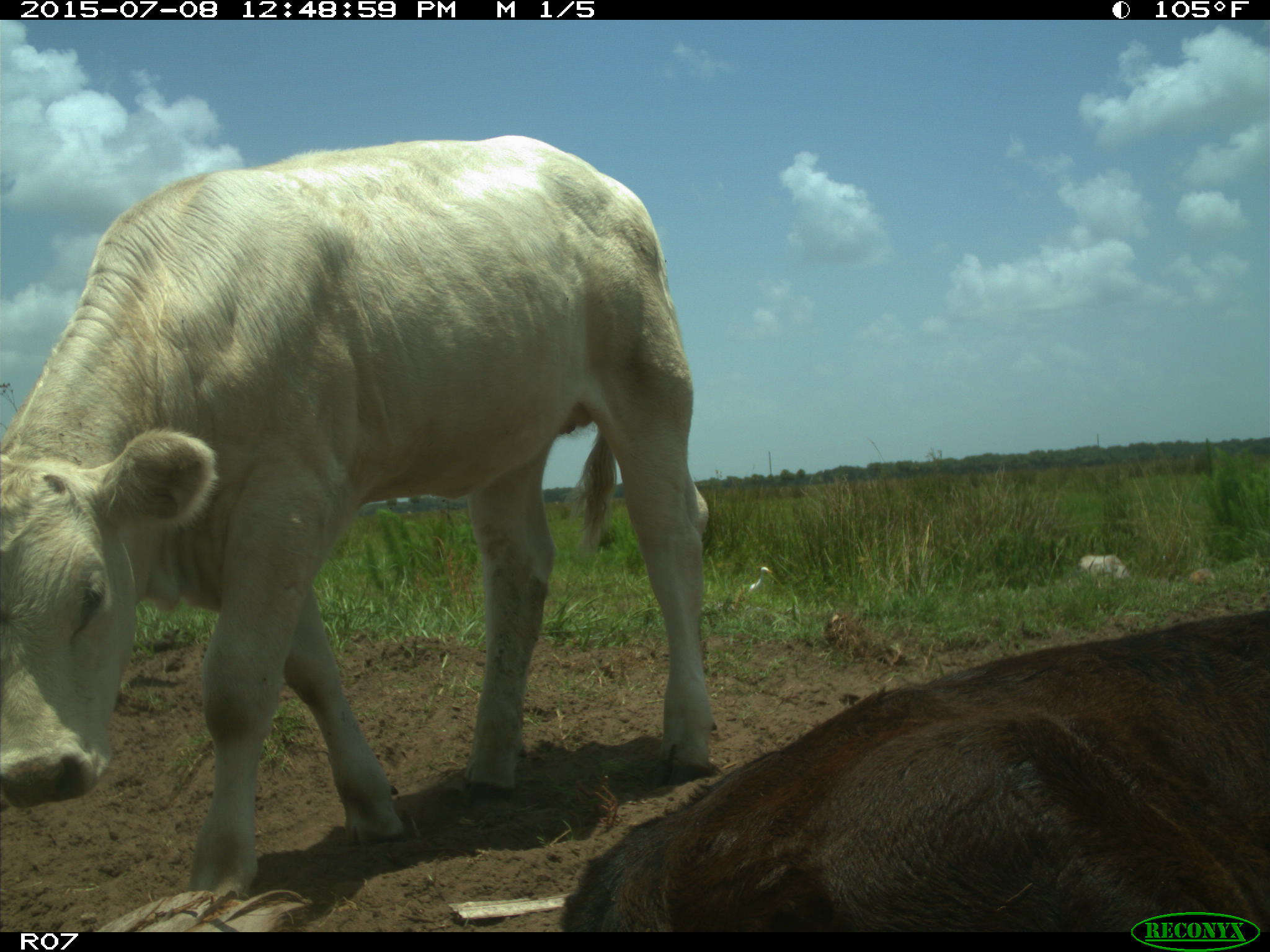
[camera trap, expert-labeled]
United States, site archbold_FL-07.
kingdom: Animalia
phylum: Chordata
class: Mammalia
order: Artiodactyla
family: Bovidae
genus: Bos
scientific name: Bos taurus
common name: domestic cow